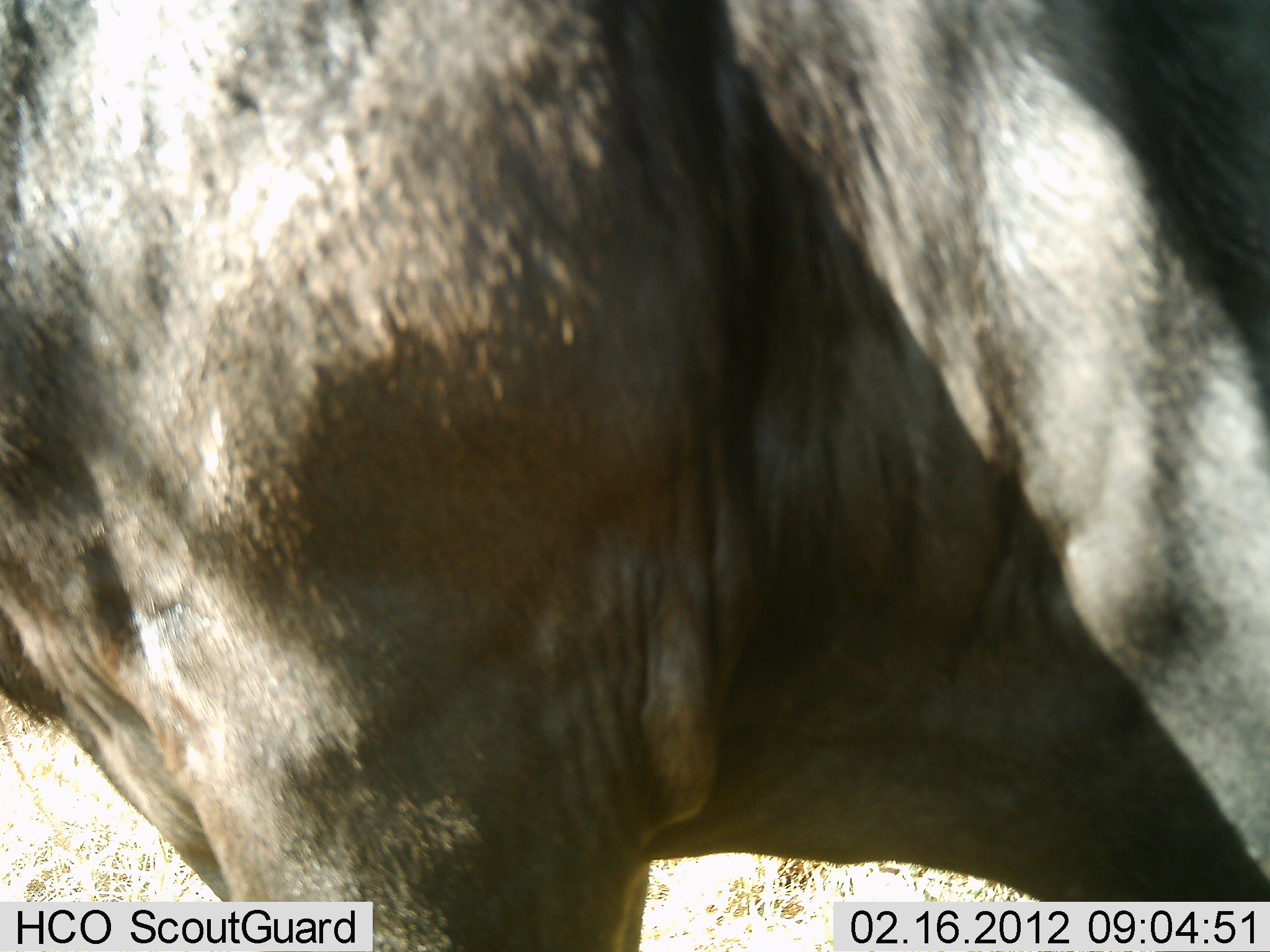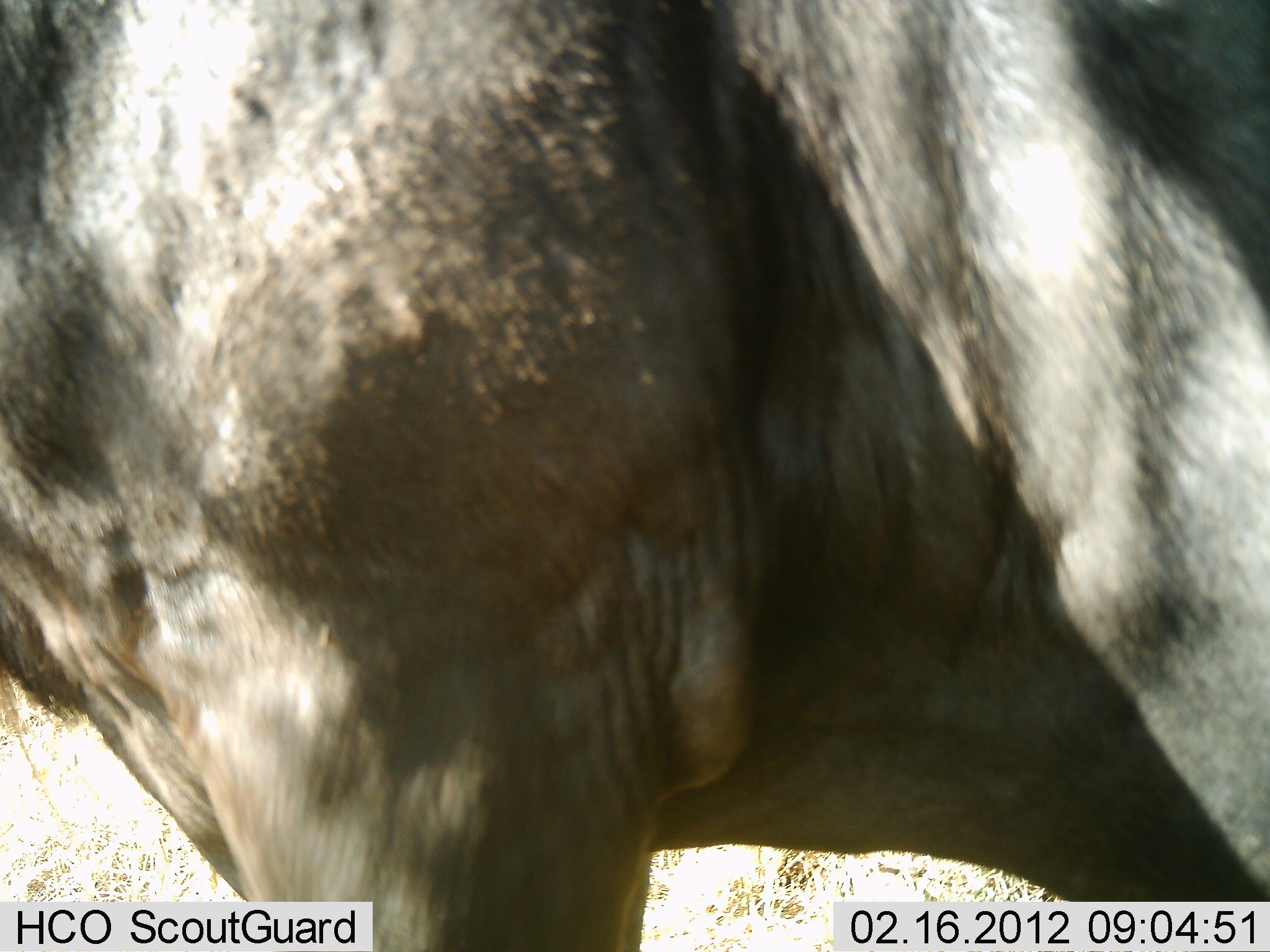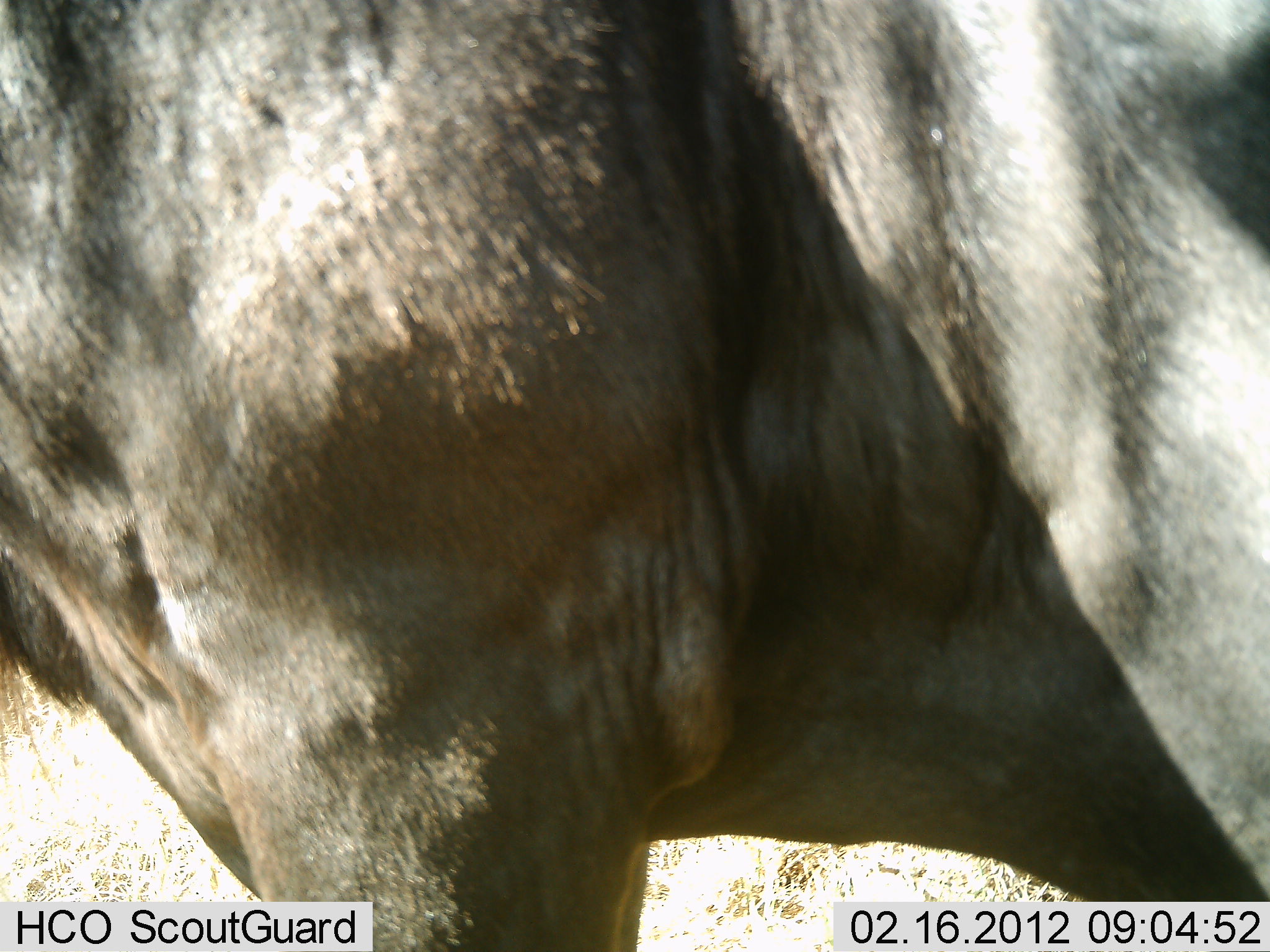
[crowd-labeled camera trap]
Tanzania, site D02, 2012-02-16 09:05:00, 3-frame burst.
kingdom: Animalia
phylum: Chordata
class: Mammalia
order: Artiodactyla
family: Bovidae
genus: Connochaetes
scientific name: Connochaetes taurinus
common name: blue wildebeest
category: wildebeest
Wildebeest (blue wildebeest) (Connochaetes taurinus), count 1. Behavior (volunteer vote fractions): standing 100%, resting 0%, moving 0%, interacting 0%. Young present (vote fraction): 0%. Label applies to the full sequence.